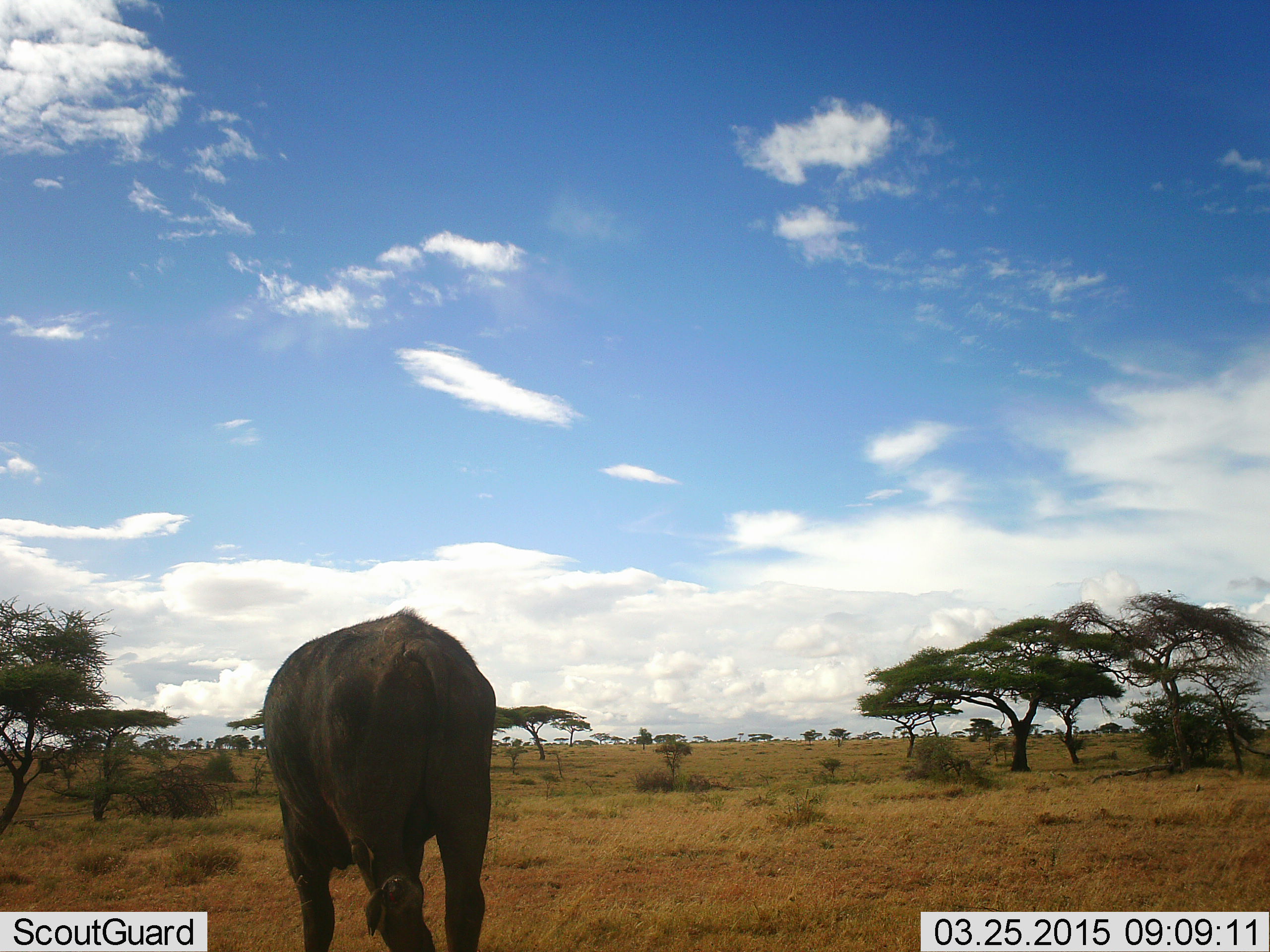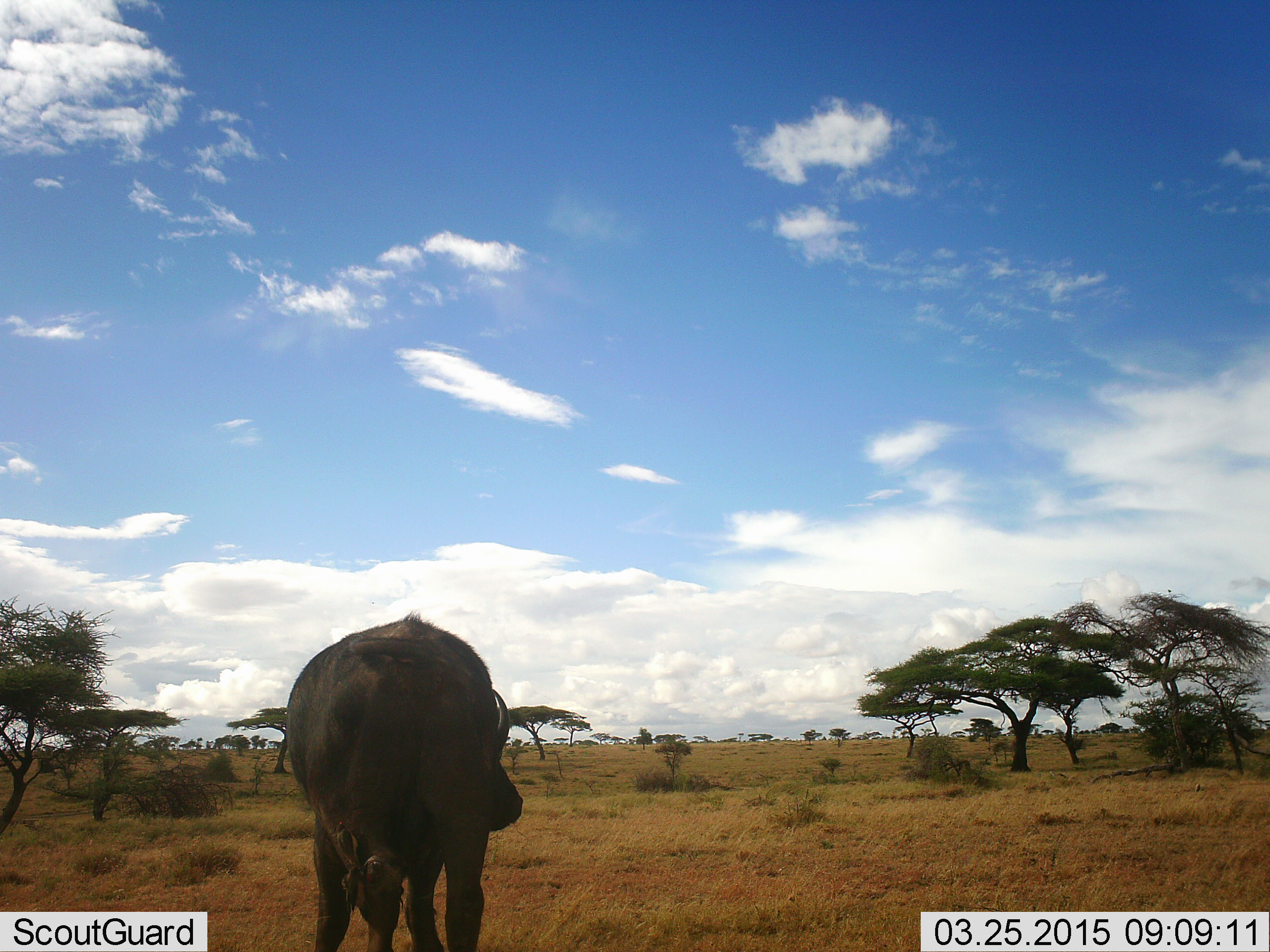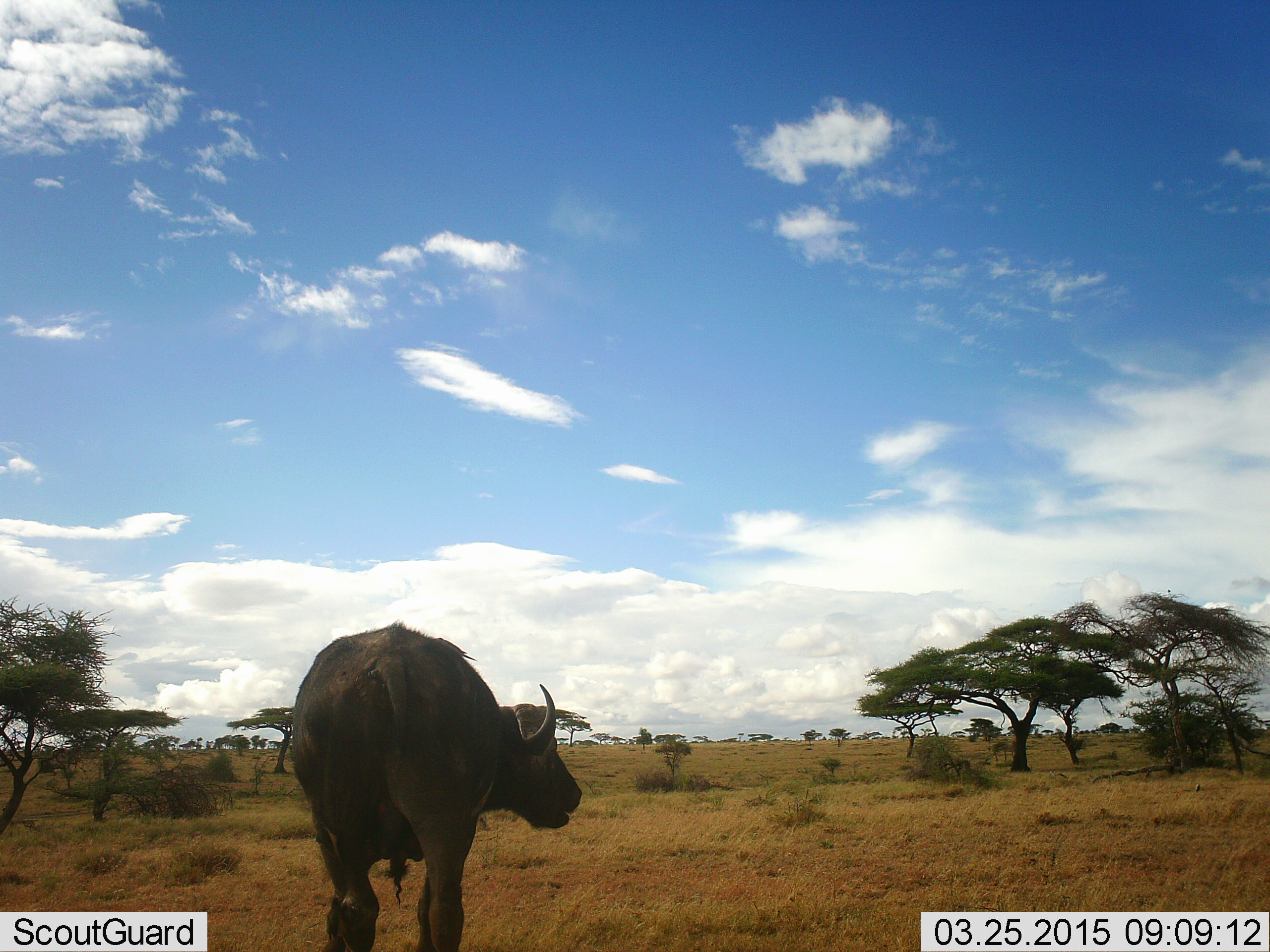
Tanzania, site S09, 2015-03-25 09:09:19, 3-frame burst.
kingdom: Animalia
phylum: Chordata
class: Mammalia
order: Artiodactyla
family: Bovidae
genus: Syncerus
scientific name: Syncerus caffer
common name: cape buffalo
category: buffalo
Buffalo (cape buffalo) (Syncerus caffer), count 1. Behavior (volunteer vote fractions): standing 60%, resting 0%, moving 40%, interacting 0%. Young present (vote fraction): 0%. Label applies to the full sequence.